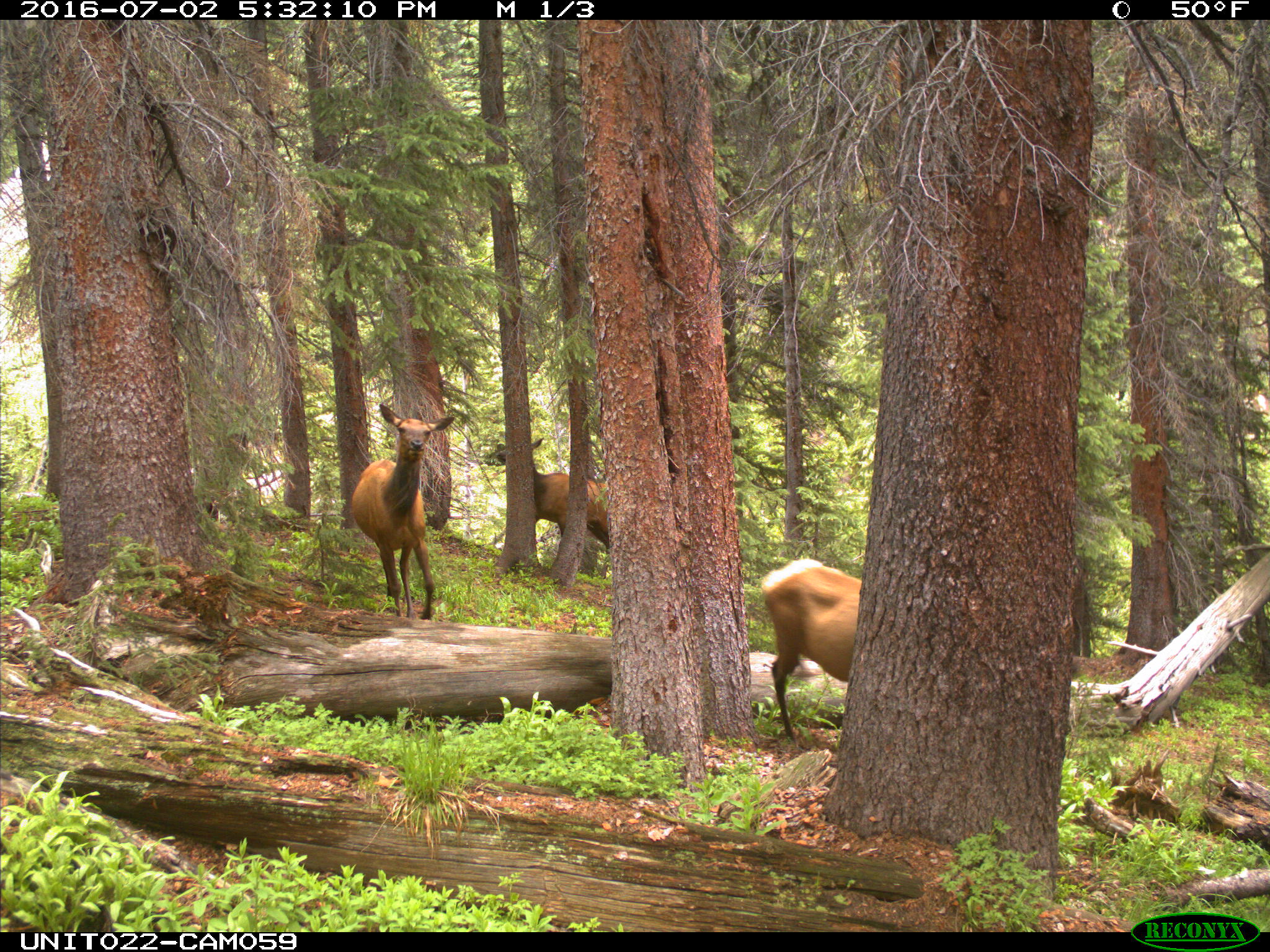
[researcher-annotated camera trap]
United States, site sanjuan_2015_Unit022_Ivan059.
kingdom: Animalia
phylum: Chordata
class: Mammalia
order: Artiodactyla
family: Cervidae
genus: Cervus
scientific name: Cervus elaphus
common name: red deer